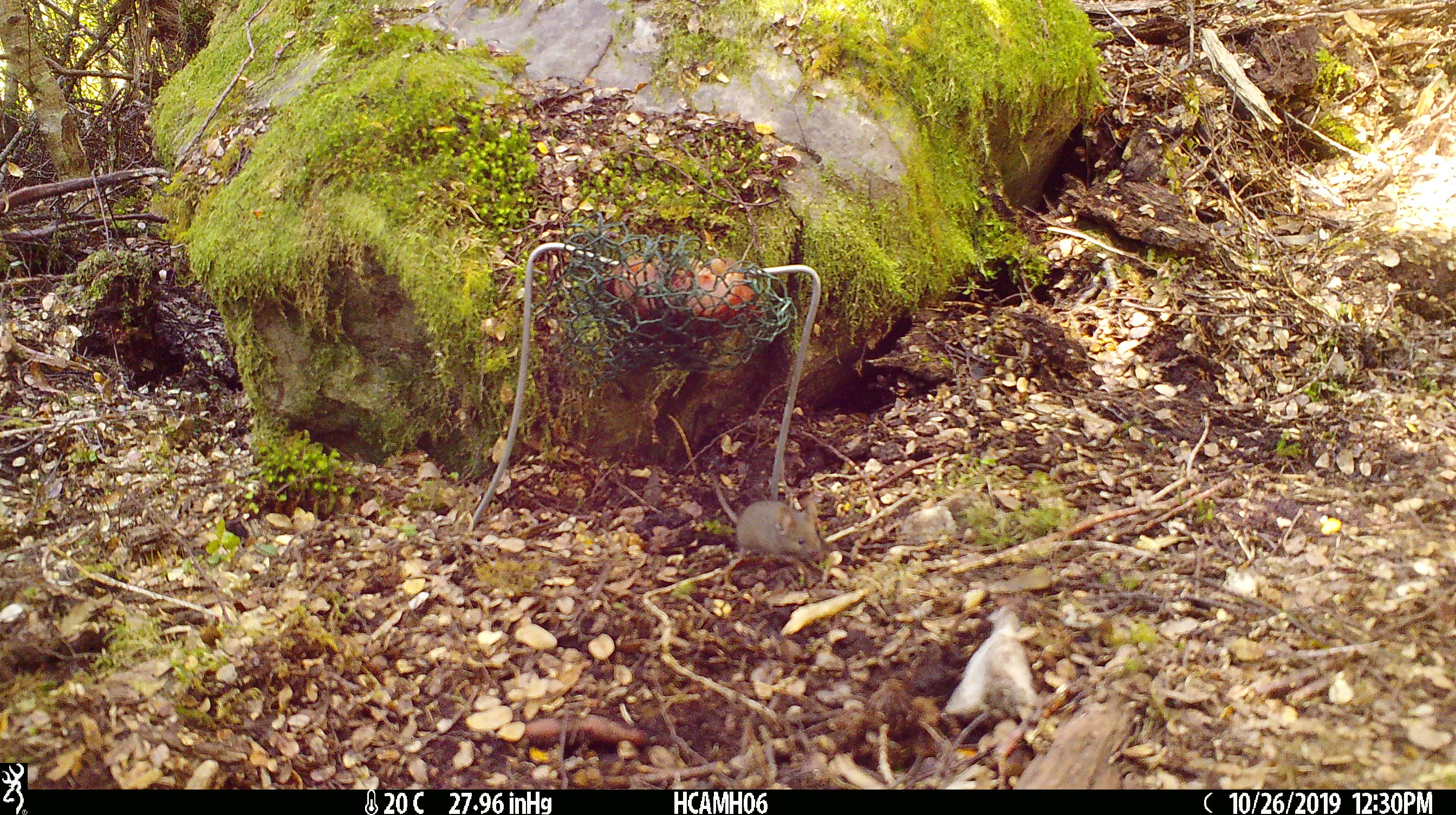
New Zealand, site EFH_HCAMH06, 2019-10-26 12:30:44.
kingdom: Animalia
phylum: Chordata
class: Mammalia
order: Rodentia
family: Muridae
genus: Mus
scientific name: Mus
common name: mouse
Mouse (Mus).